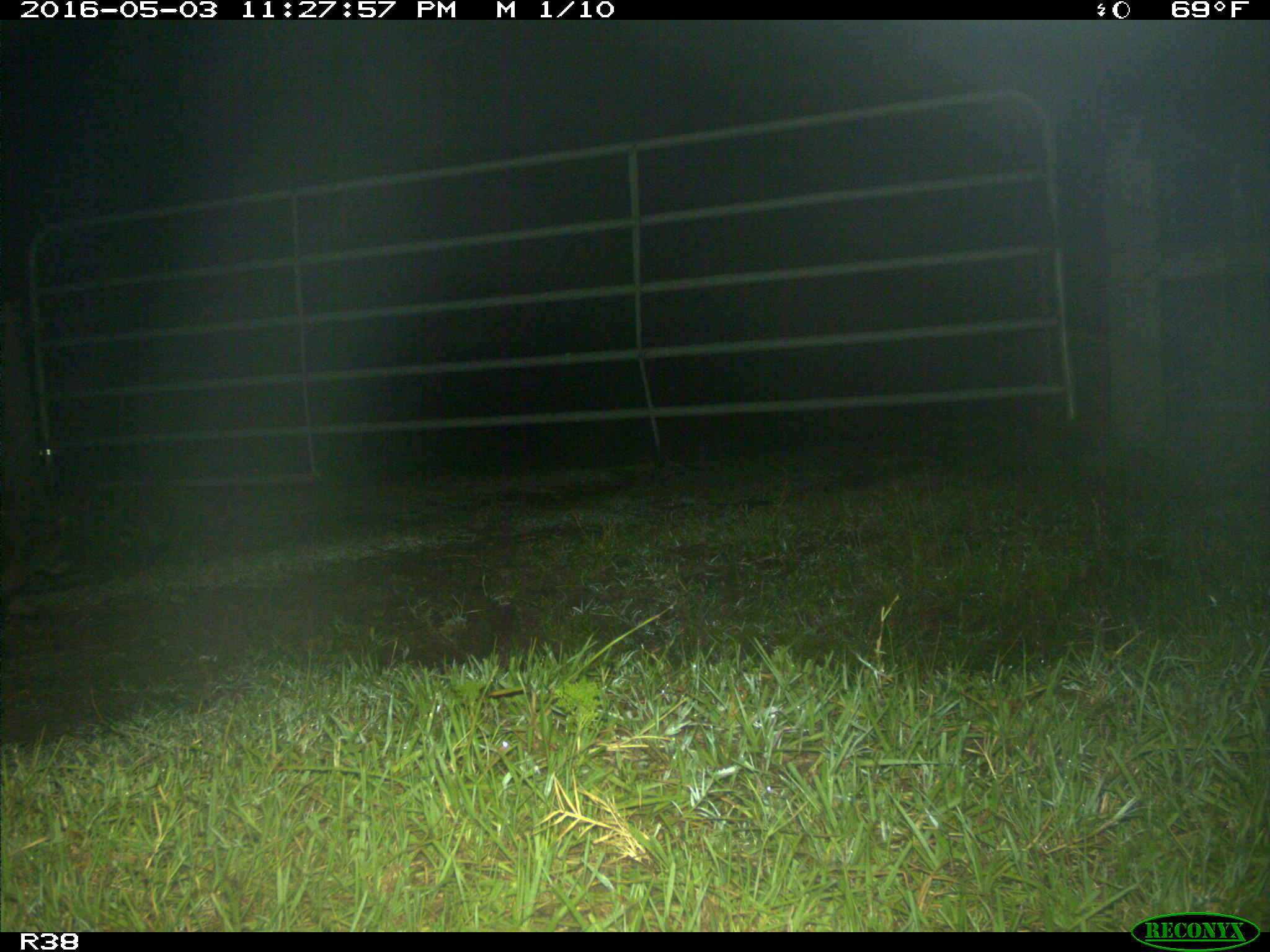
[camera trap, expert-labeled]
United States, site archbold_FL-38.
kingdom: Animalia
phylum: Chordata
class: Mammalia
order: Carnivora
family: Procyonidae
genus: Procyon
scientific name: Procyon lotor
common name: common raccoon